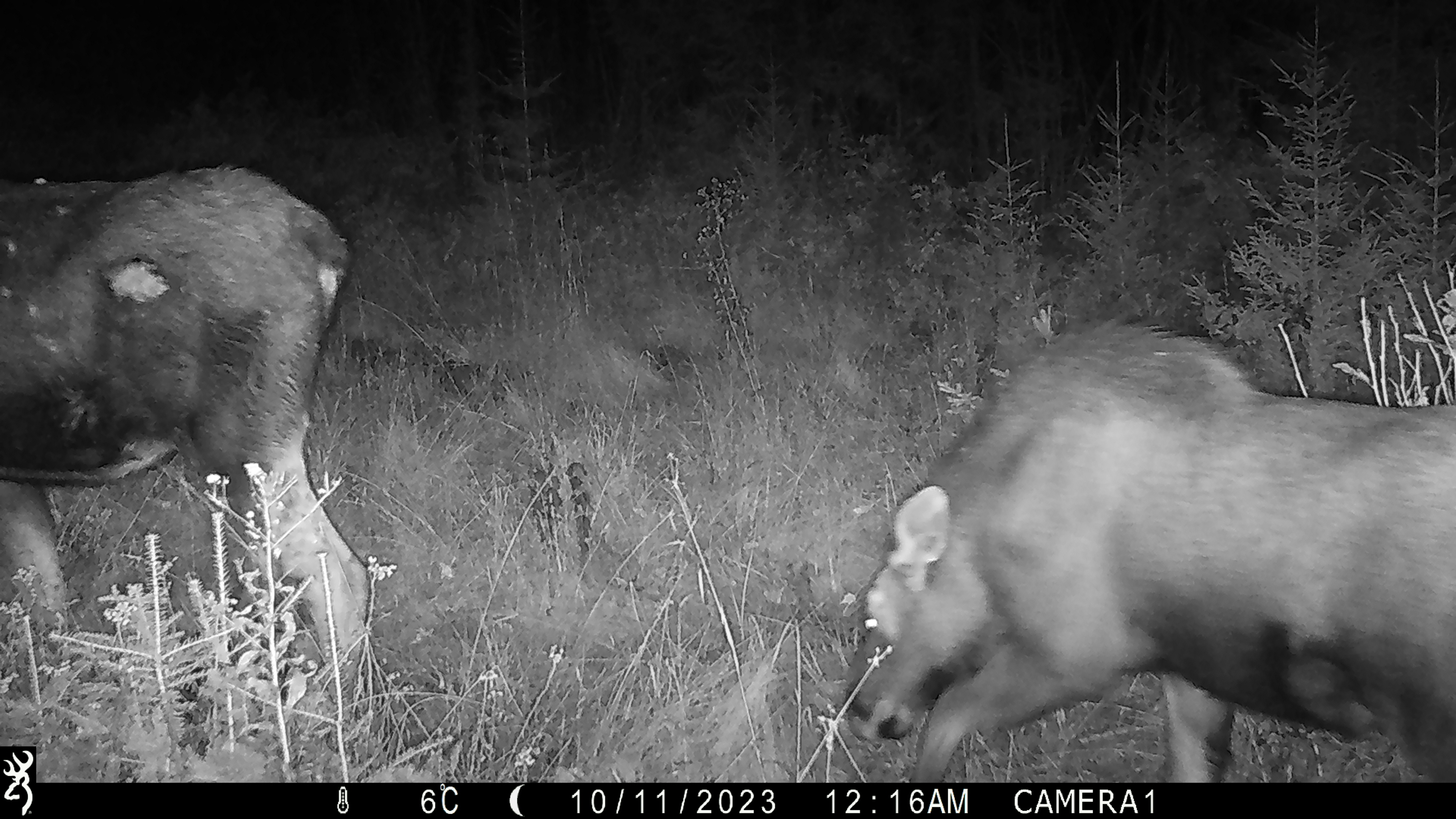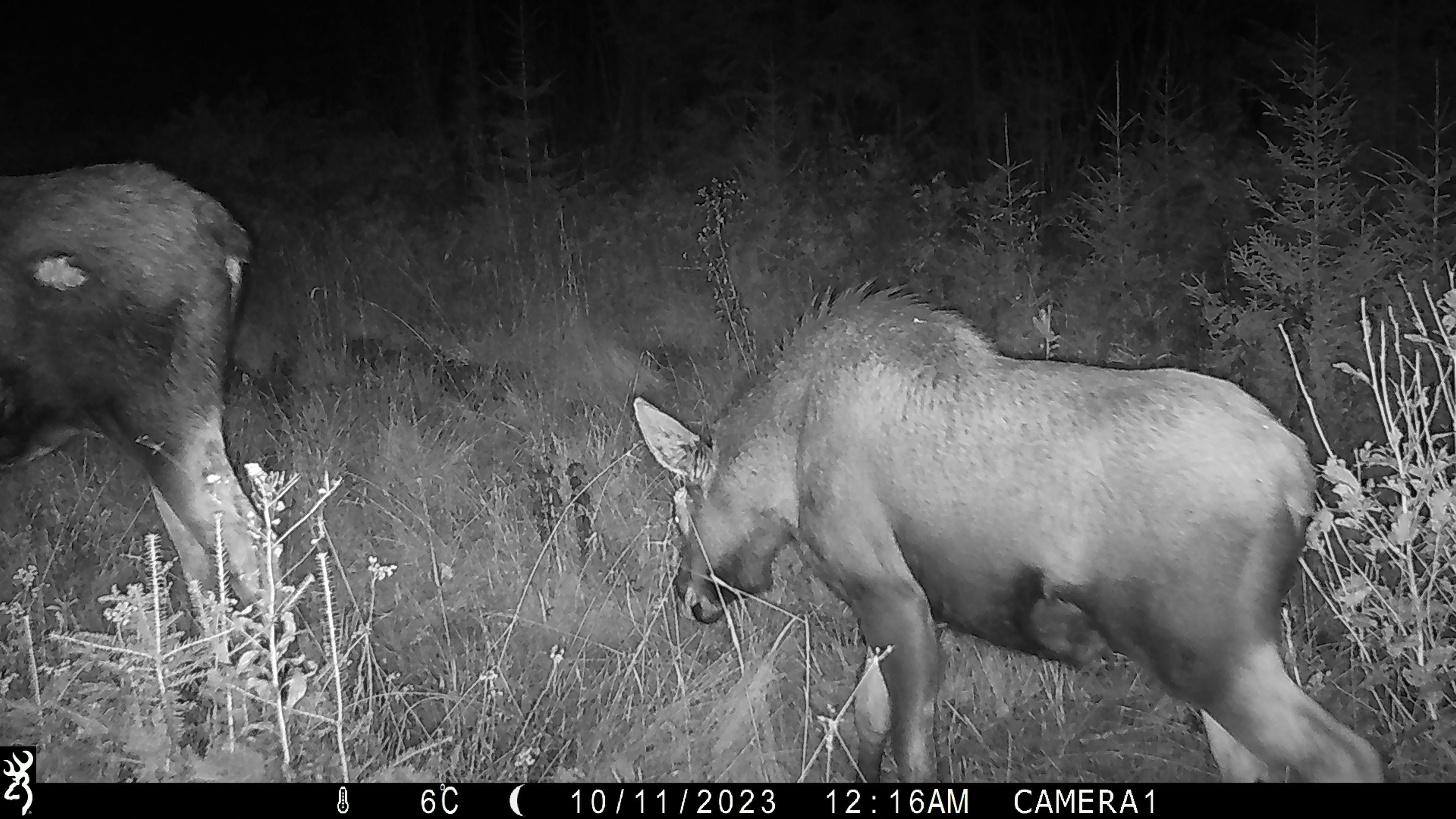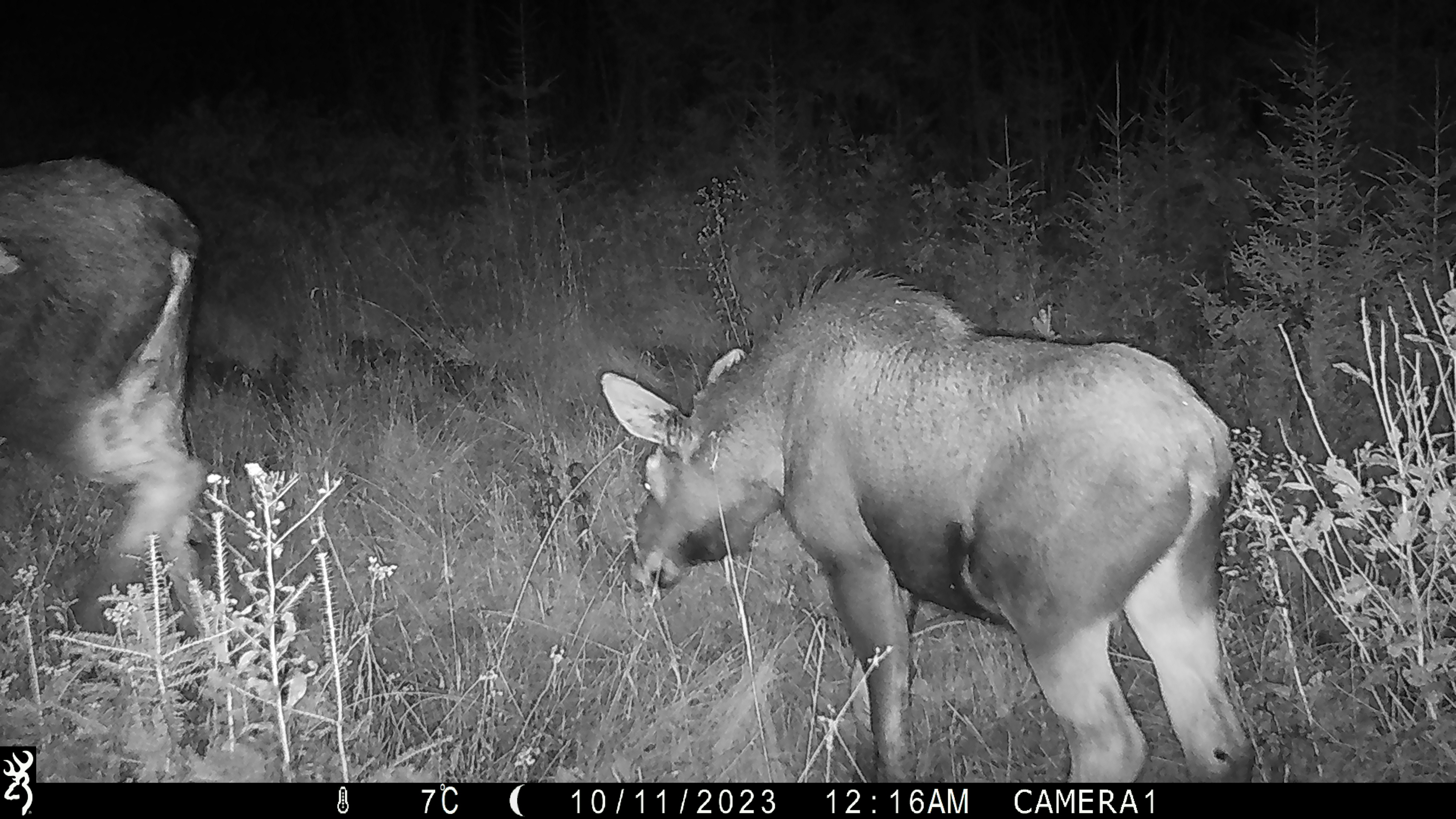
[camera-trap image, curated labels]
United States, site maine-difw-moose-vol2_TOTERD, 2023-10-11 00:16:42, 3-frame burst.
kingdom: Animalia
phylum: Chordata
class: Mammalia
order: Artiodactyla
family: Cervidae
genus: Alces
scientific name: Alces alces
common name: moose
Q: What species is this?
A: Moose (Alces alces).